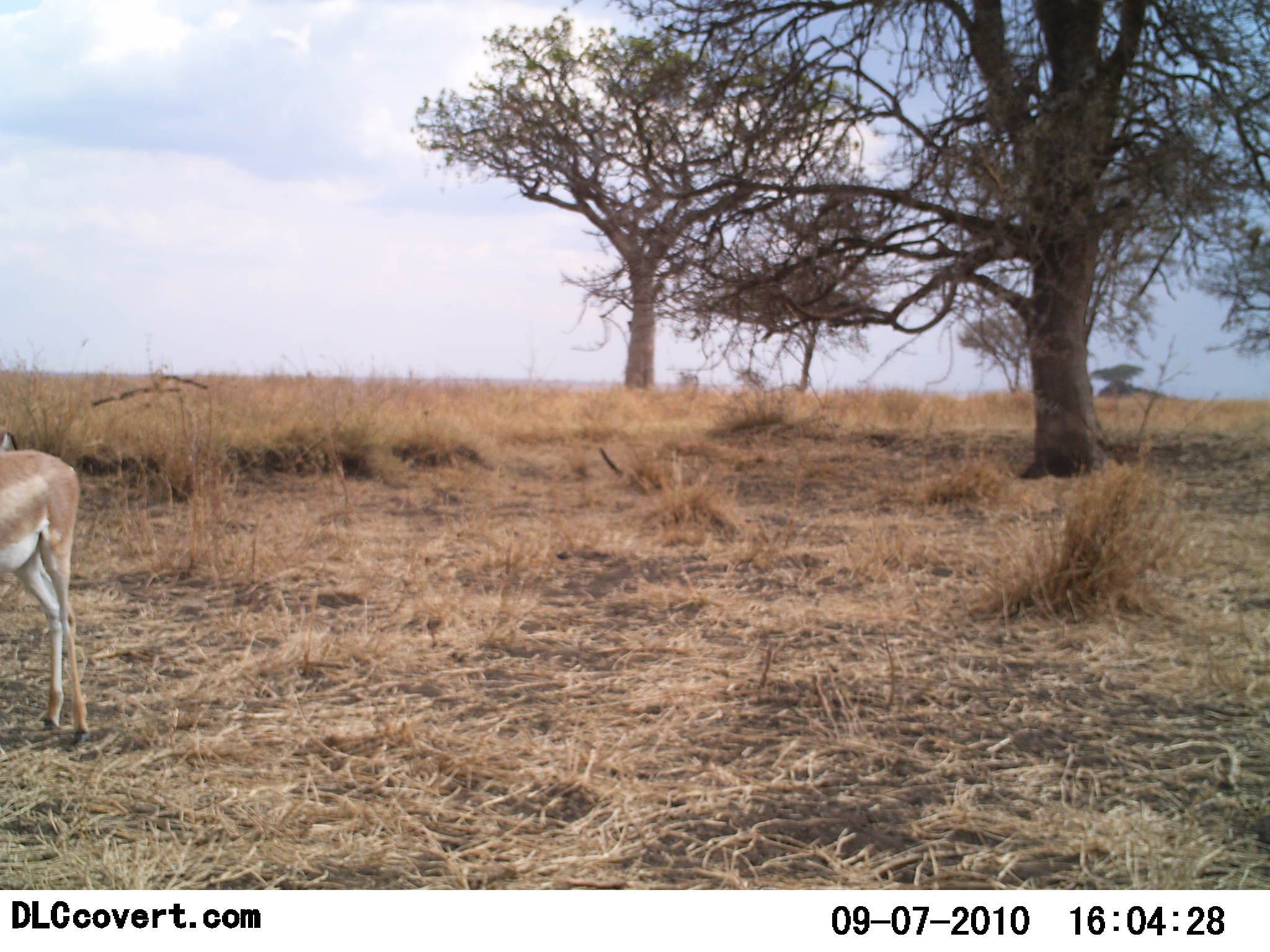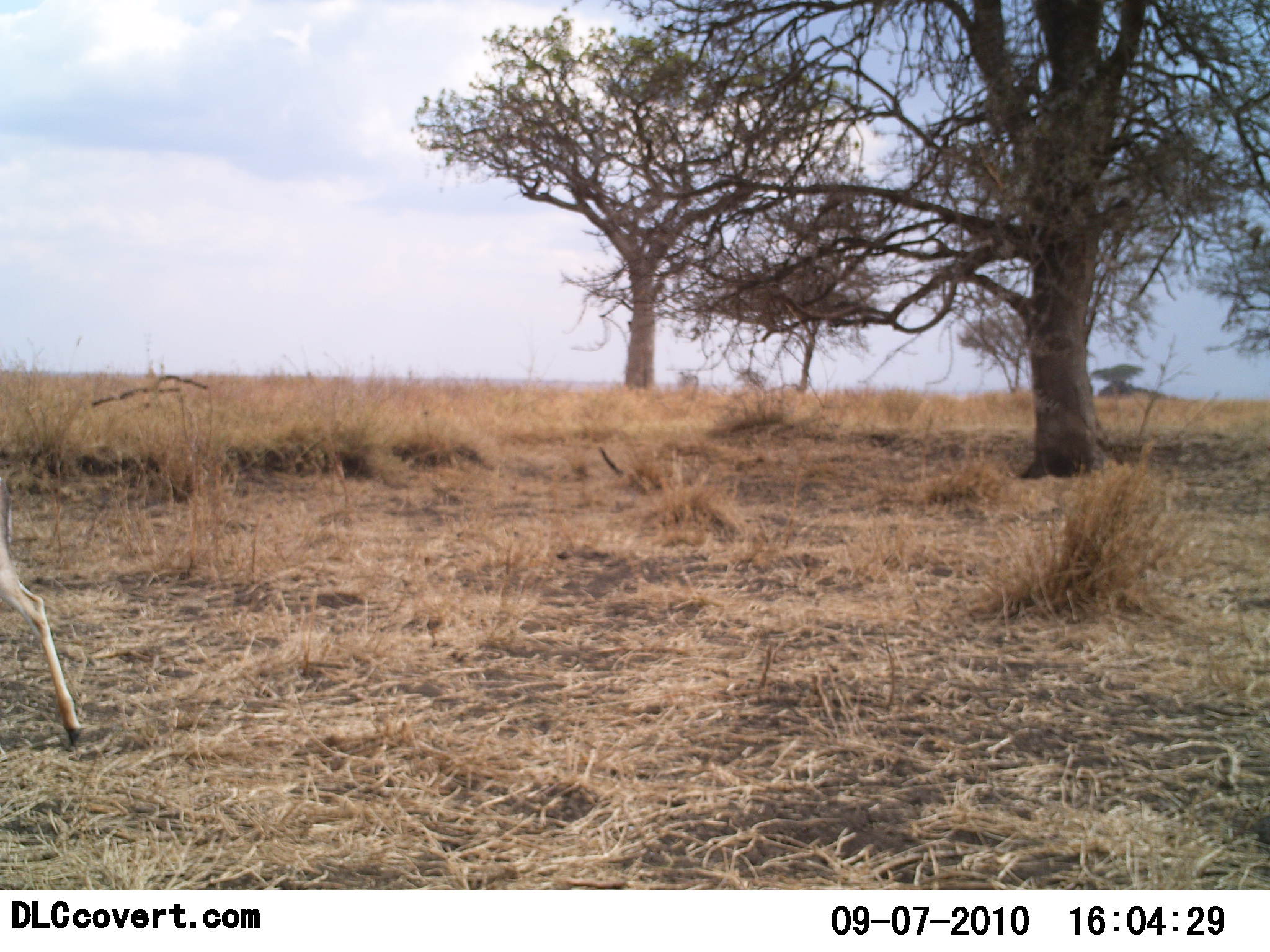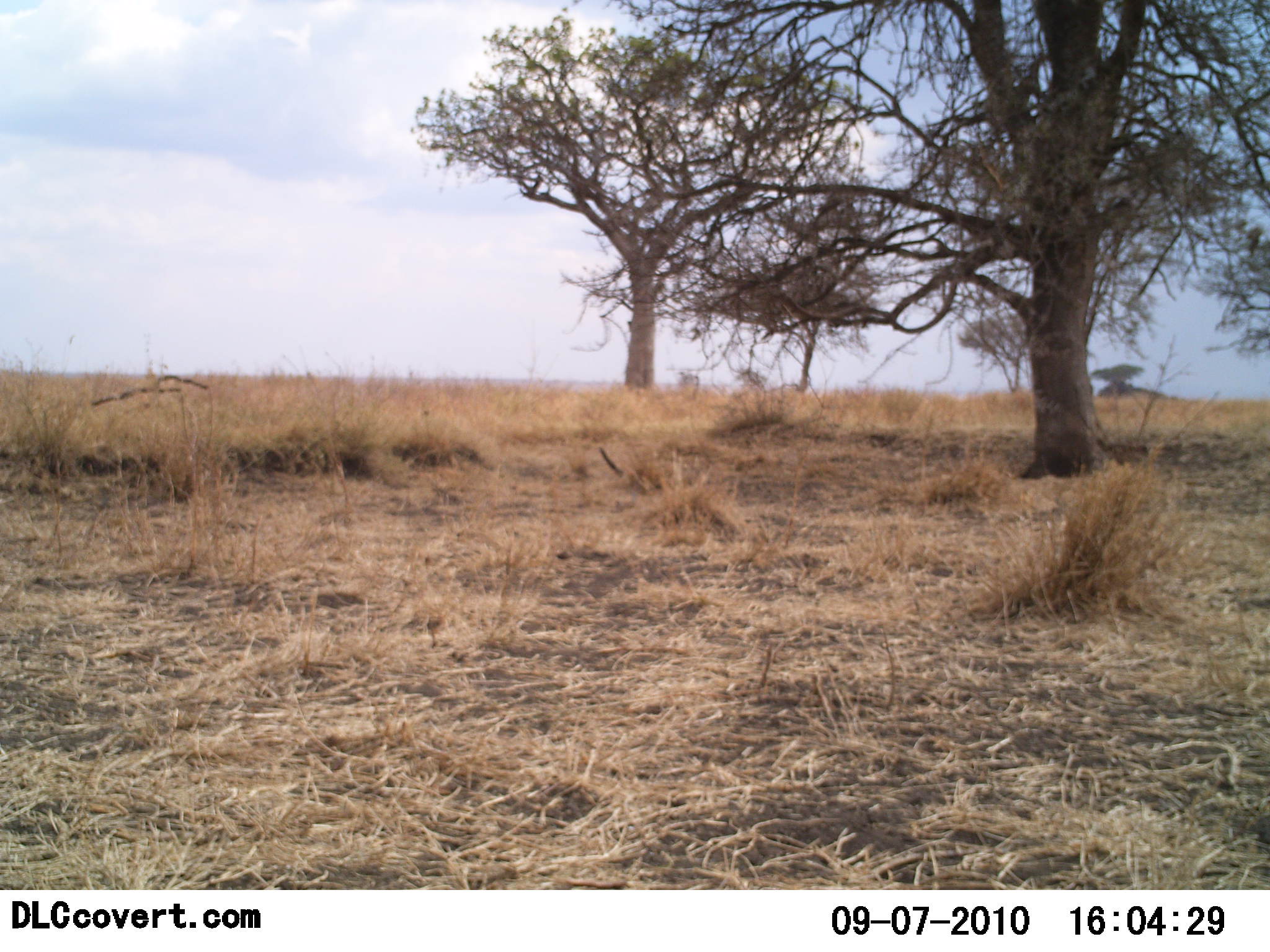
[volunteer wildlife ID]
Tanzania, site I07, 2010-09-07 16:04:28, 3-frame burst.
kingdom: Animalia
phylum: Chordata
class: Mammalia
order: Artiodactyla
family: Bovidae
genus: Nanger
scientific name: Nanger granti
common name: grant's gazelle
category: gazellegrants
Gazellegrants (grant's gazelle) (Nanger granti), count 1. Behavior (volunteer vote fractions): standing 31%, resting 0%, moving 69%, interacting 0%. Young present (vote fraction): 0%. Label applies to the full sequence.